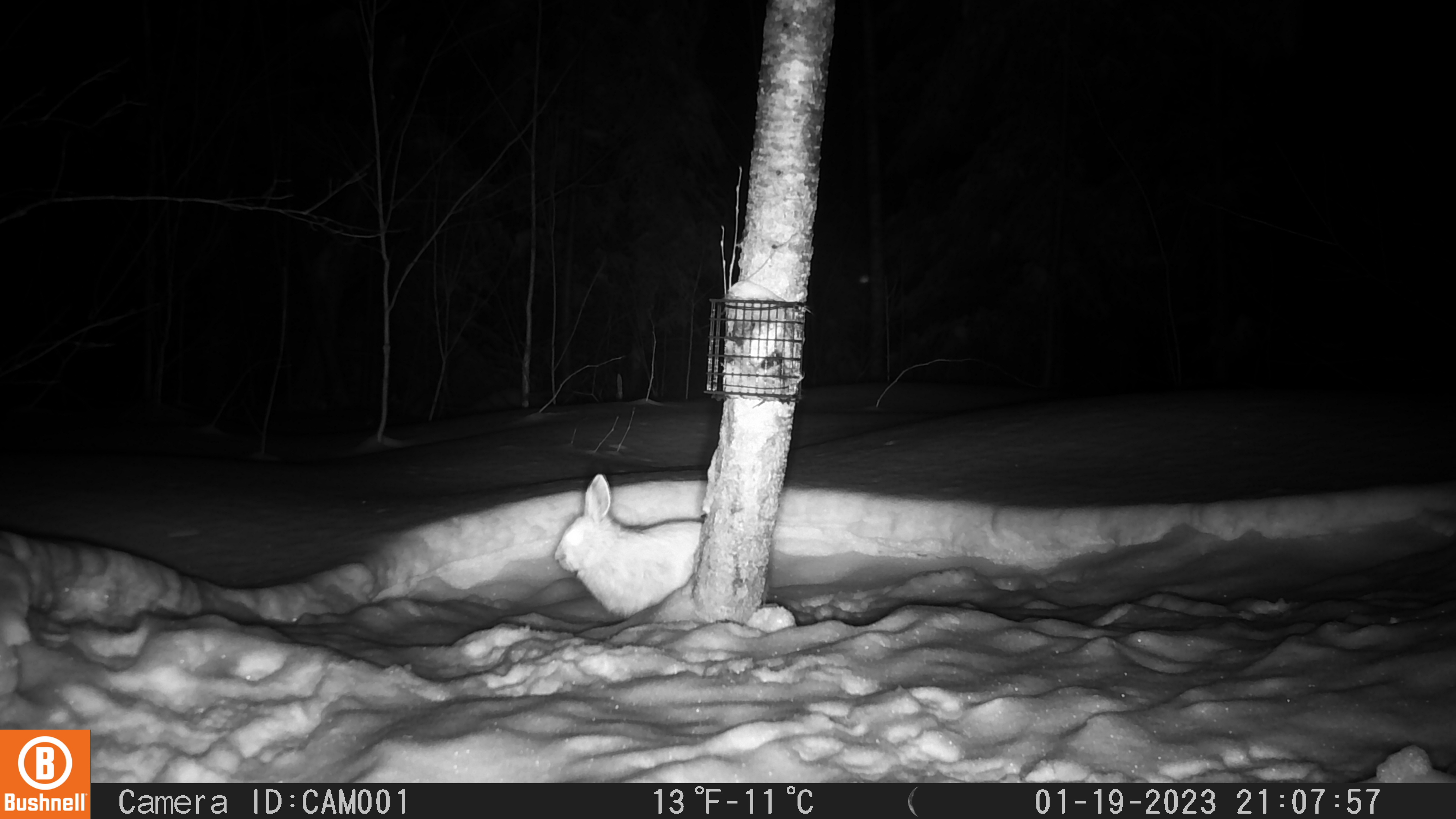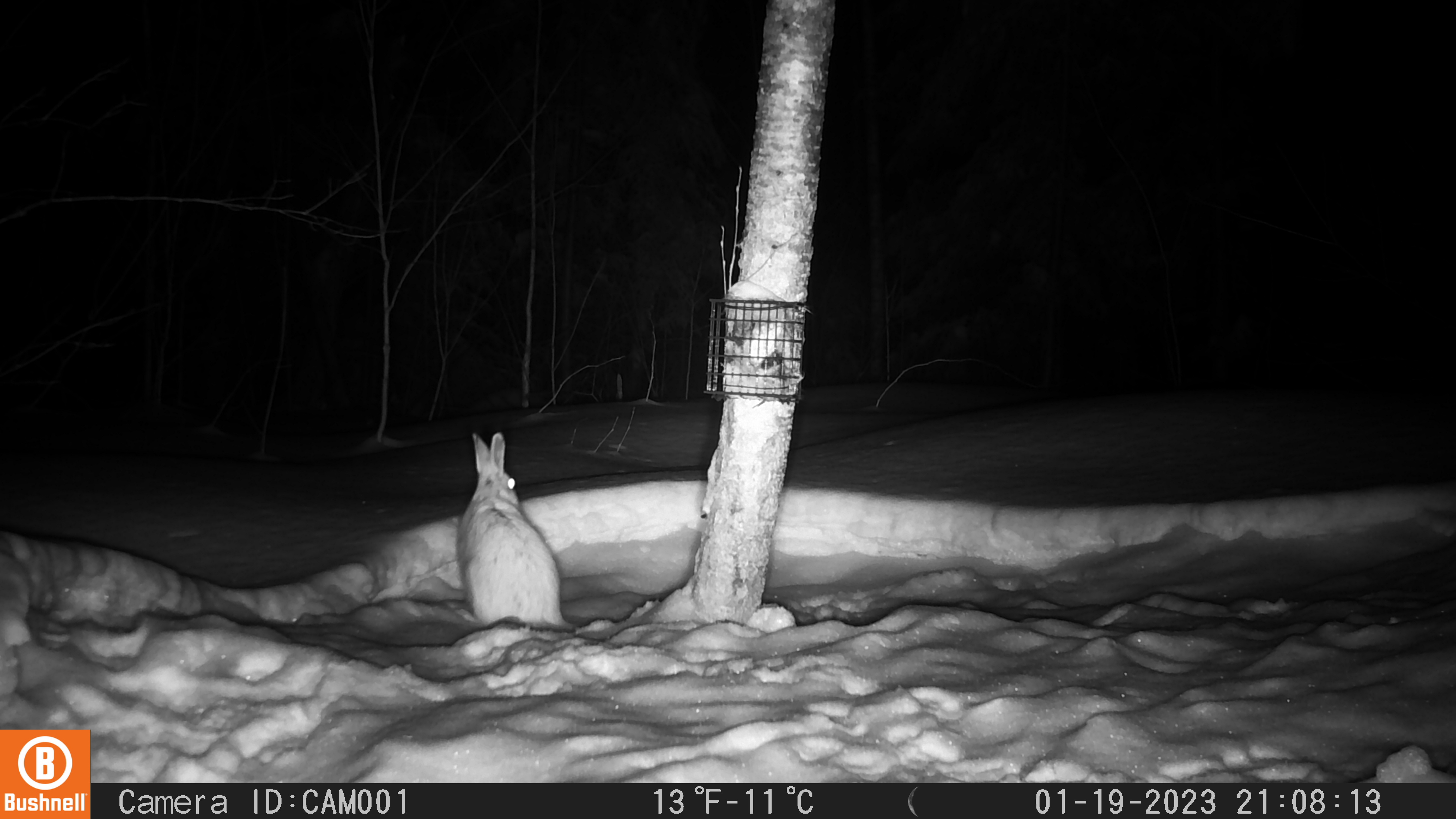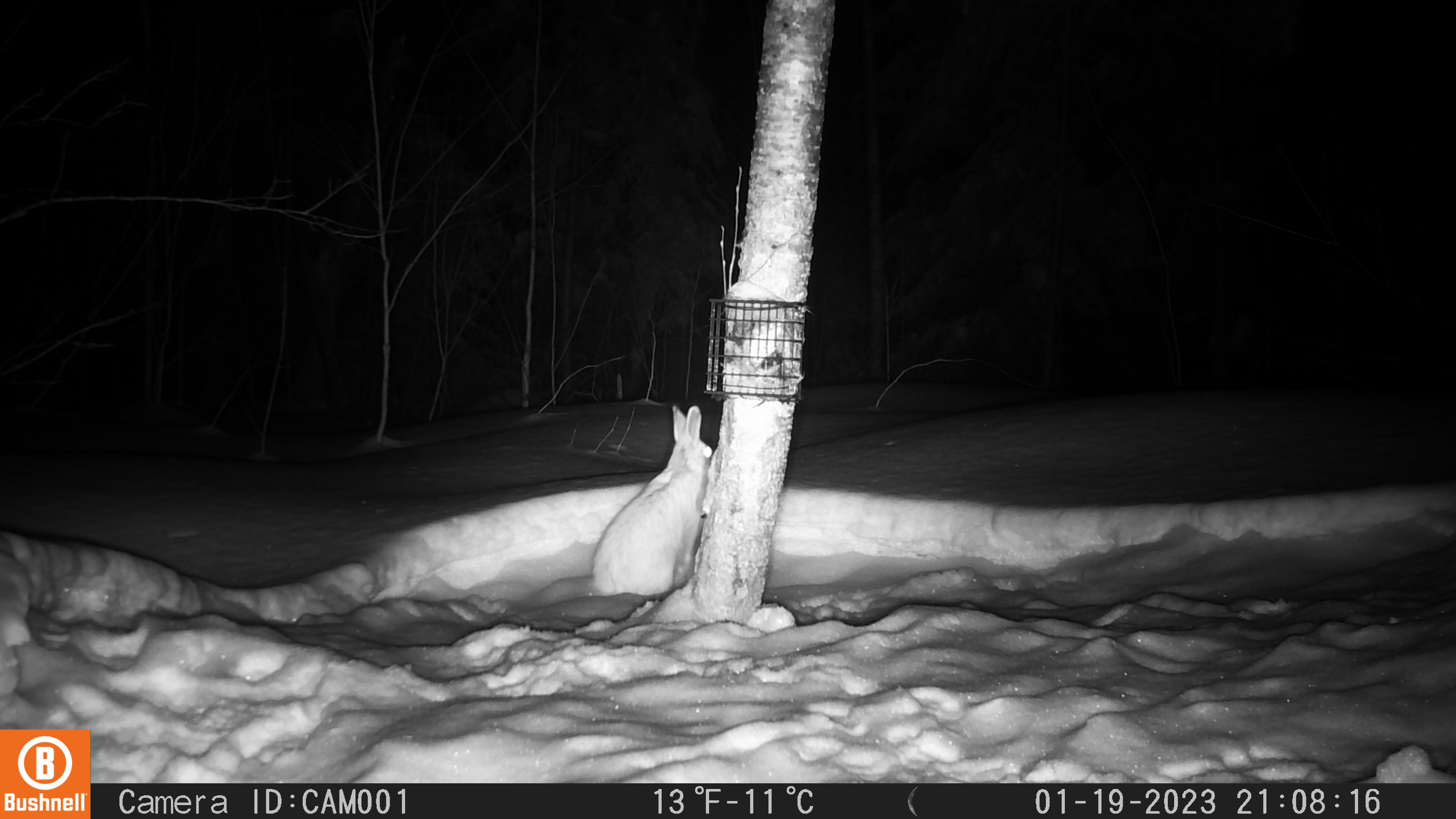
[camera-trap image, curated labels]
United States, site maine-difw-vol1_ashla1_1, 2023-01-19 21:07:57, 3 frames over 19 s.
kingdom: Animalia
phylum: Chordata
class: Mammalia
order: Lagomorpha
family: Leporidae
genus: Lepus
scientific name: Lepus americanus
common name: snowshoe hare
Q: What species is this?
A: Snowshoe hare (Lepus americanus).